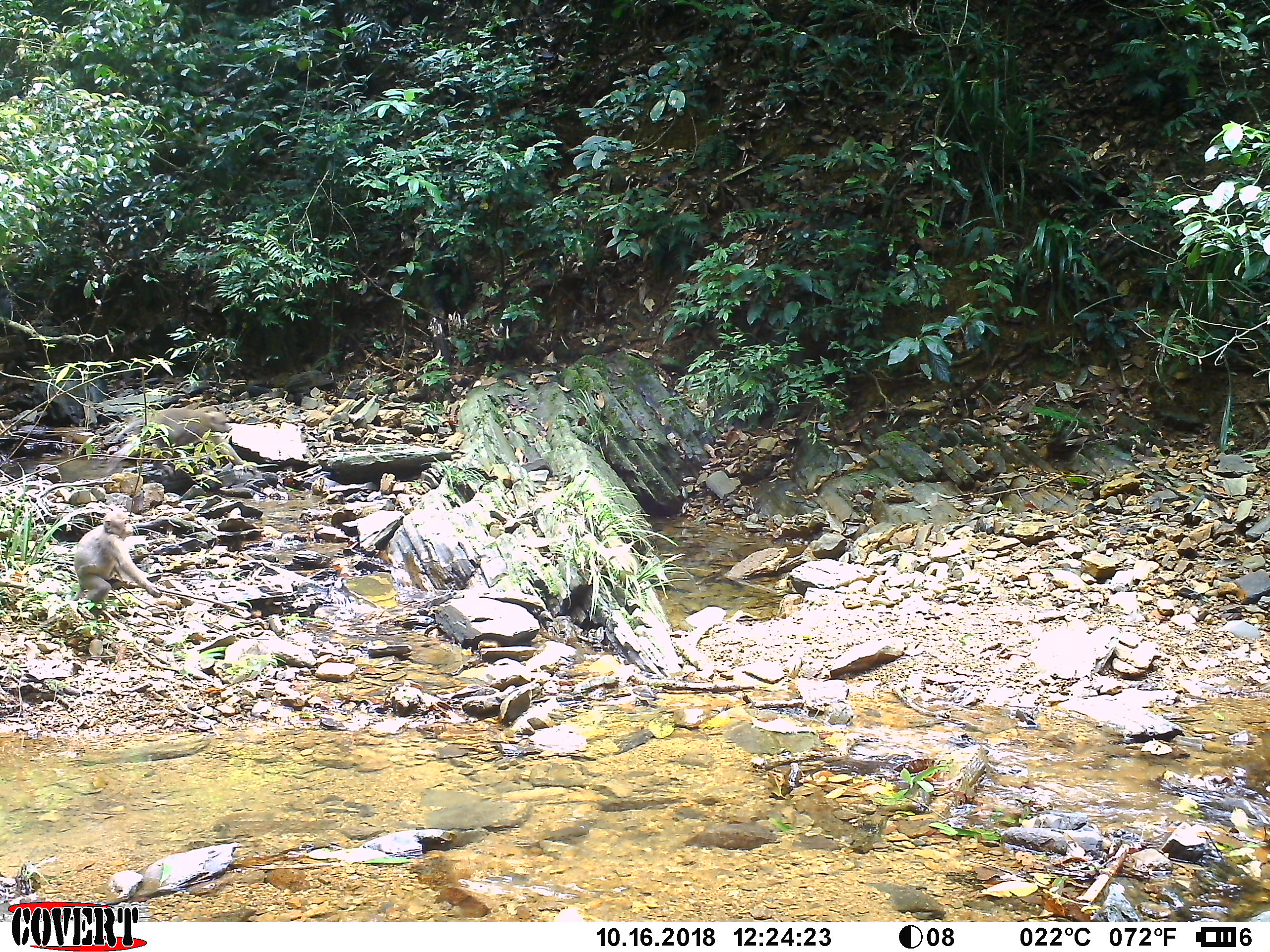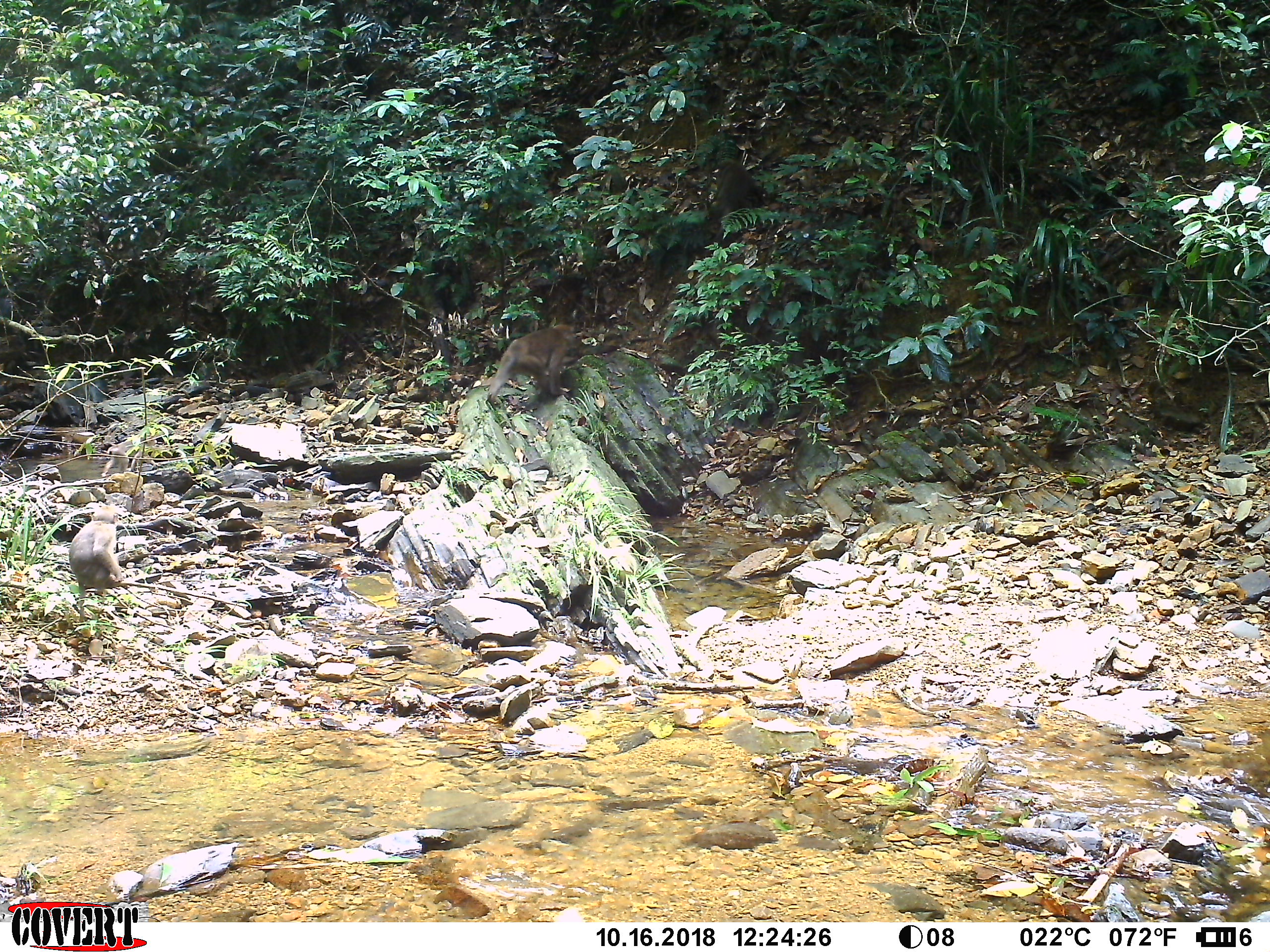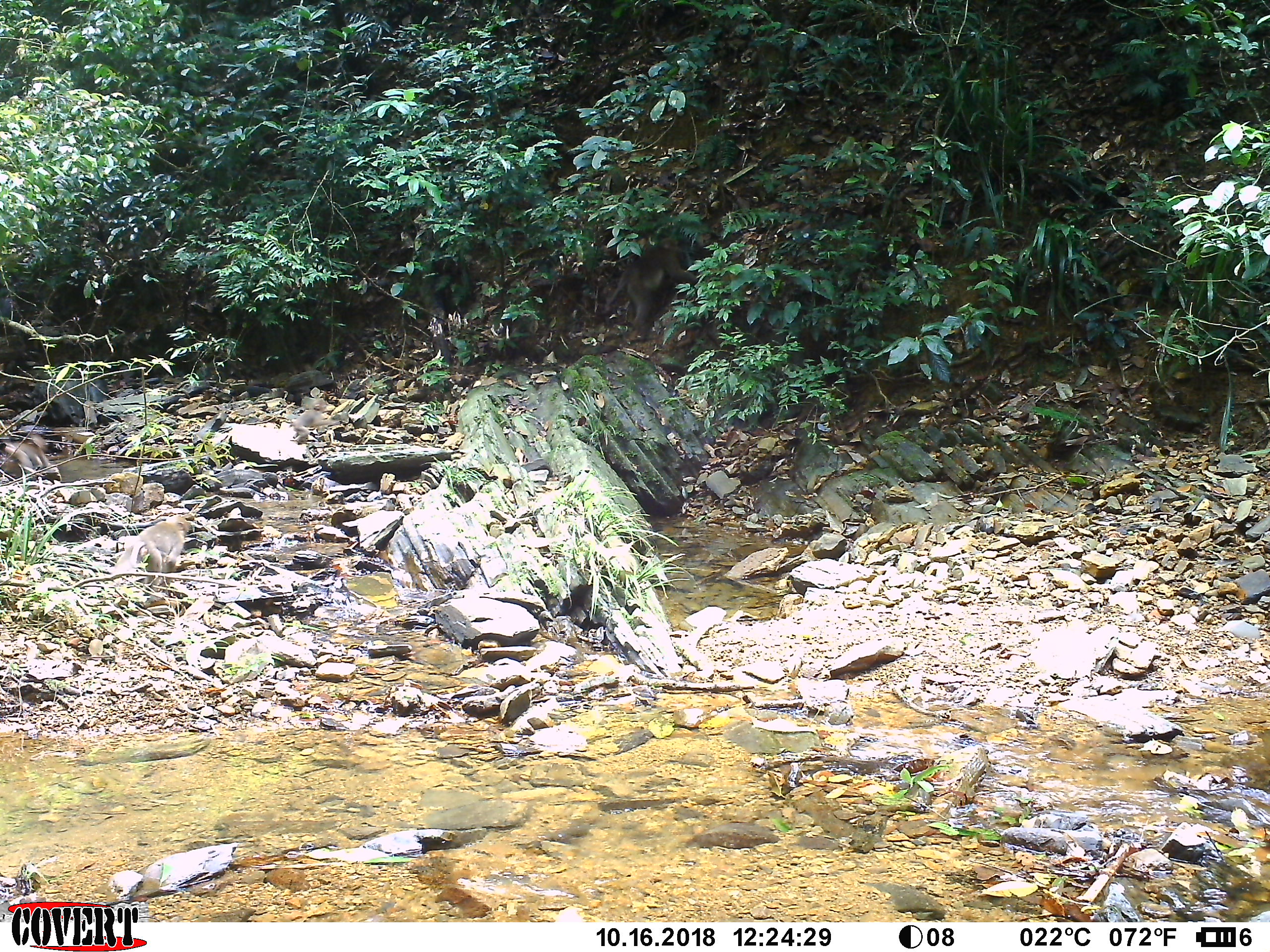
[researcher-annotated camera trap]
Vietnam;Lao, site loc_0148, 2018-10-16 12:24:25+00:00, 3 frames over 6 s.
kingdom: Animalia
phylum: Chordata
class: Mammalia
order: Primates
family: Cercopithecidae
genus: Macaca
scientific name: Macaca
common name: macaques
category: assam or rhesus macaque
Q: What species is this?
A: Assam or rhesus macaque (macaques) (Macaca).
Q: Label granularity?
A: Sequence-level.